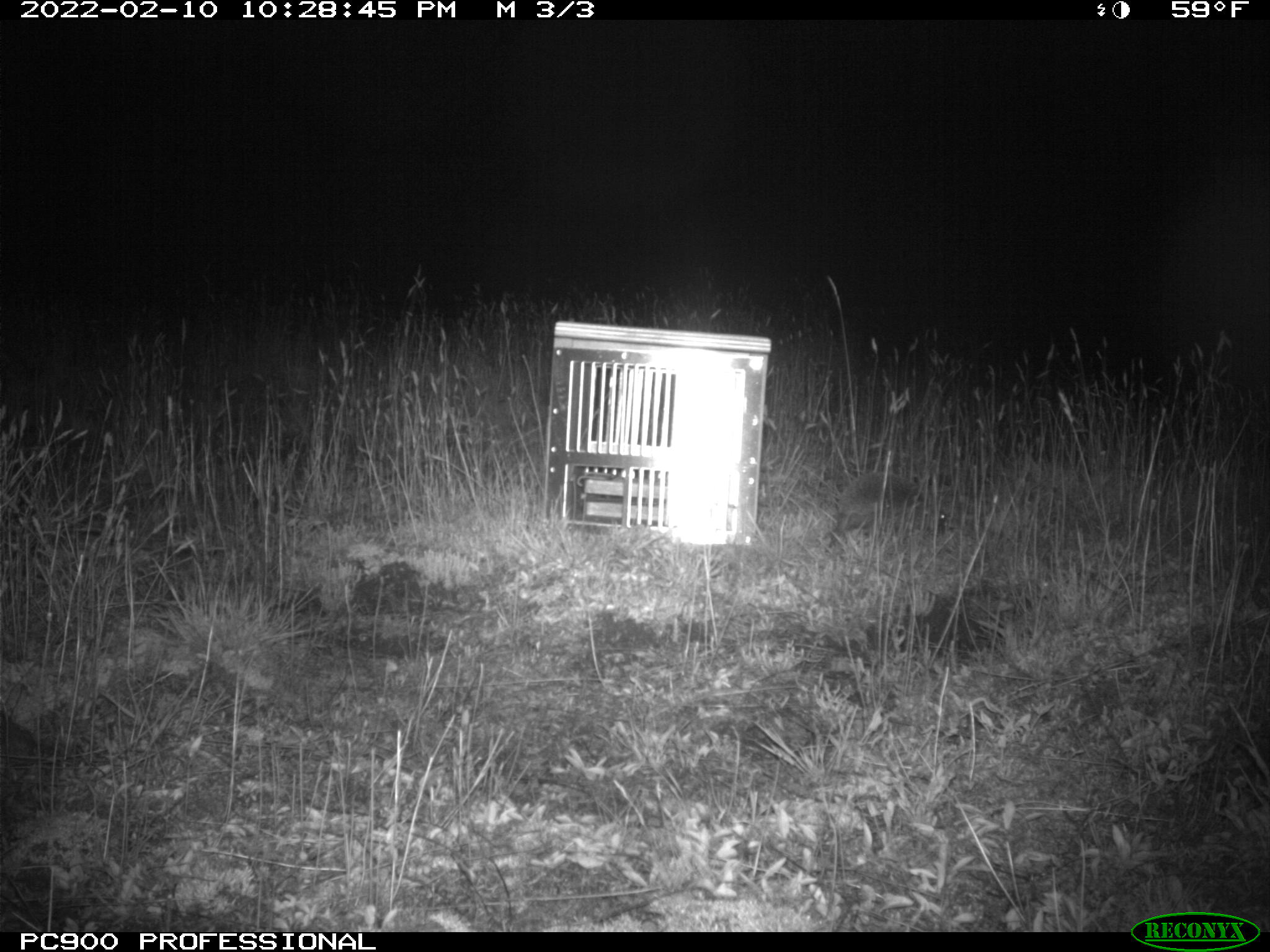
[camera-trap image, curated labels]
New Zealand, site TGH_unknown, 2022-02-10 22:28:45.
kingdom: Animalia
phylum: Chordata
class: Mammalia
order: Eulipotyphla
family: Erinaceidae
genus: Erinaceus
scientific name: Erinaceus europaeus europaeus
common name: european hedgehog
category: hedgehog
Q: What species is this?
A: Hedgehog (european hedgehog) (Erinaceus europaeus europaeus).